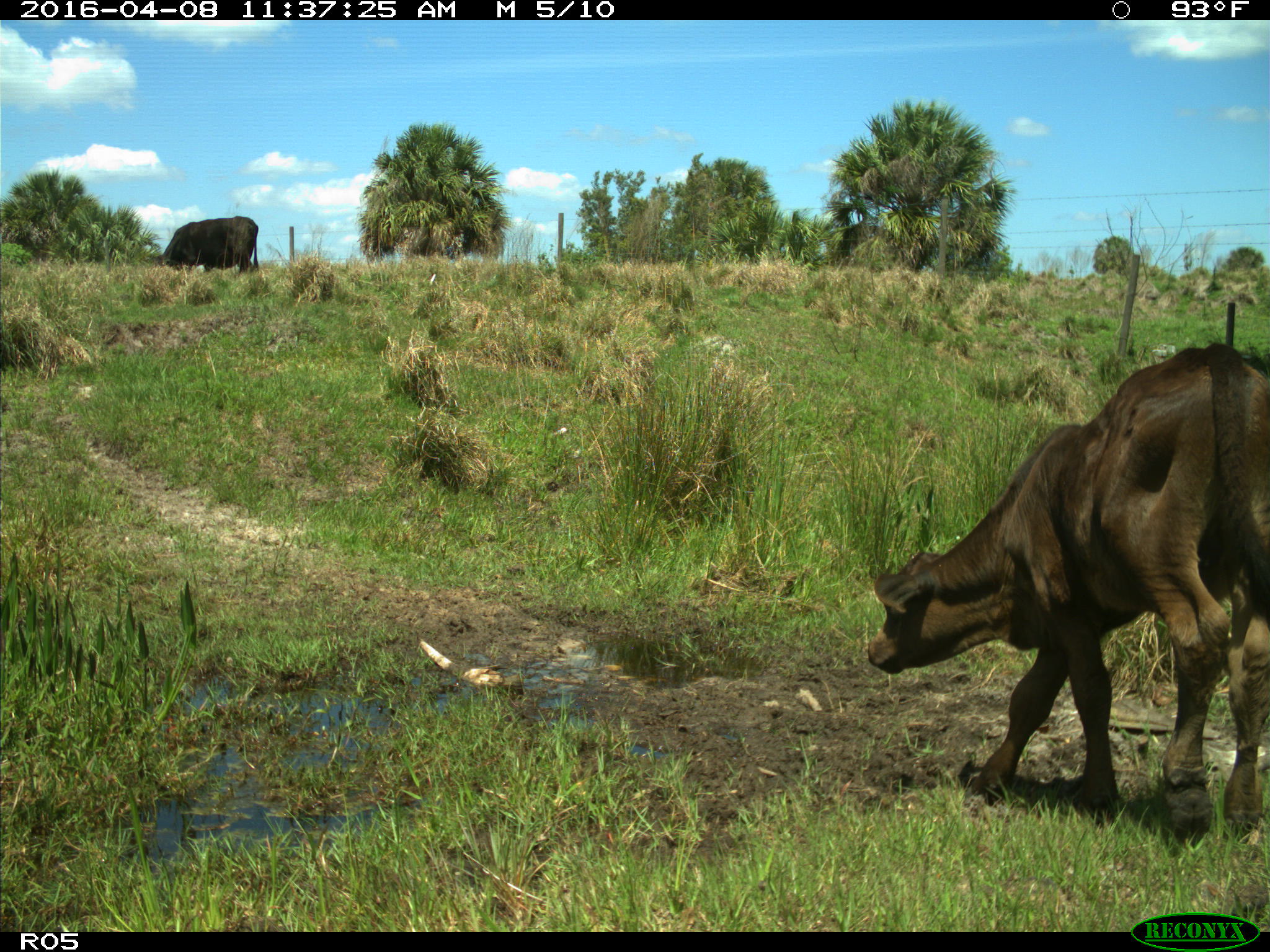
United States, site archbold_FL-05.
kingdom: Animalia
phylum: Chordata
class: Mammalia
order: Artiodactyla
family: Bovidae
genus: Bos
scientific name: Bos taurus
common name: domestic cow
Bos taurus (domestic cow).